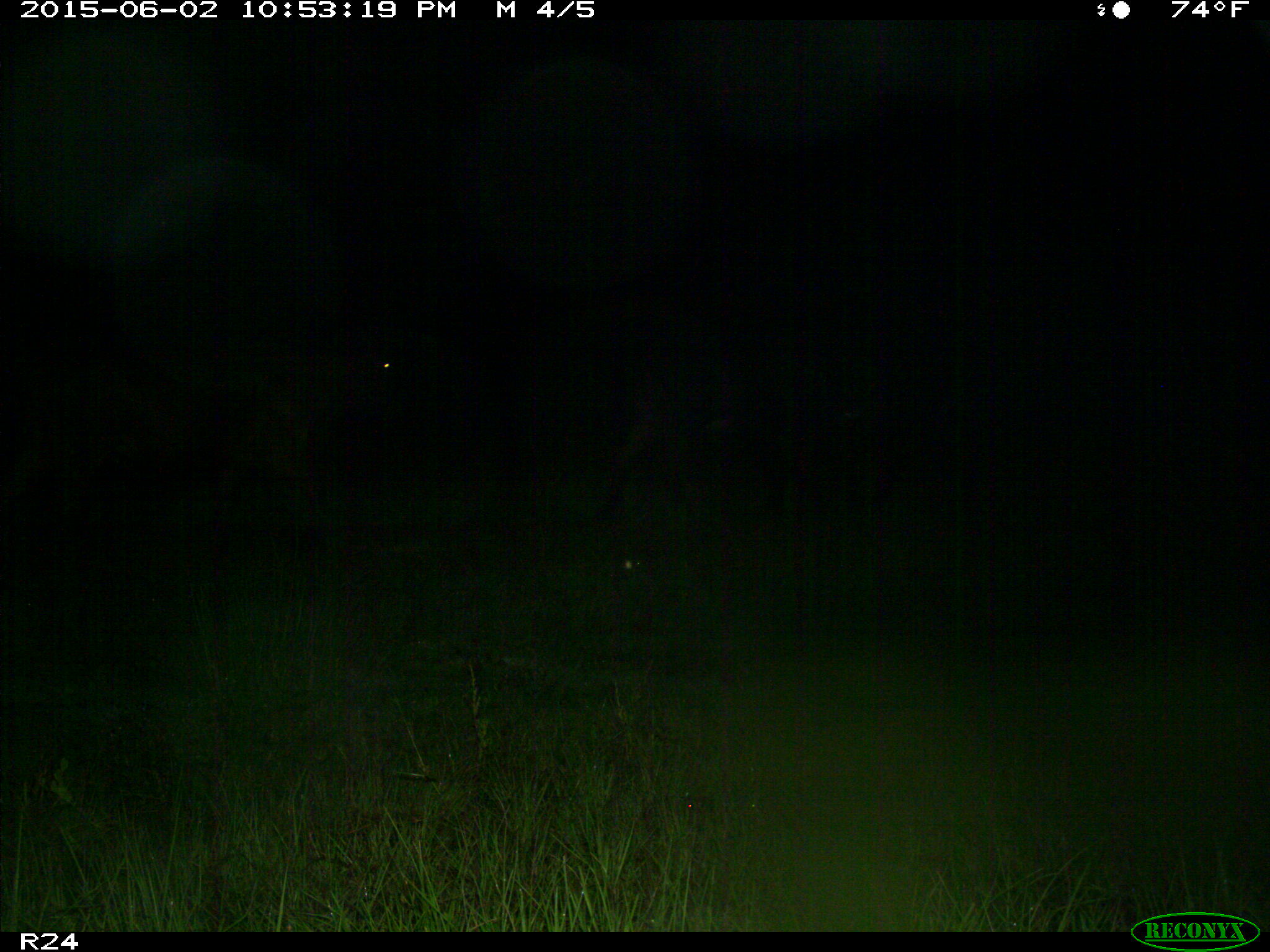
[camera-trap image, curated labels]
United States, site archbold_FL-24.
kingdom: Animalia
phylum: Chordata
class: Mammalia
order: Artiodactyla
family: Bovidae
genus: Bos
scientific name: Bos taurus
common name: domestic cow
Bos taurus (domestic cow).